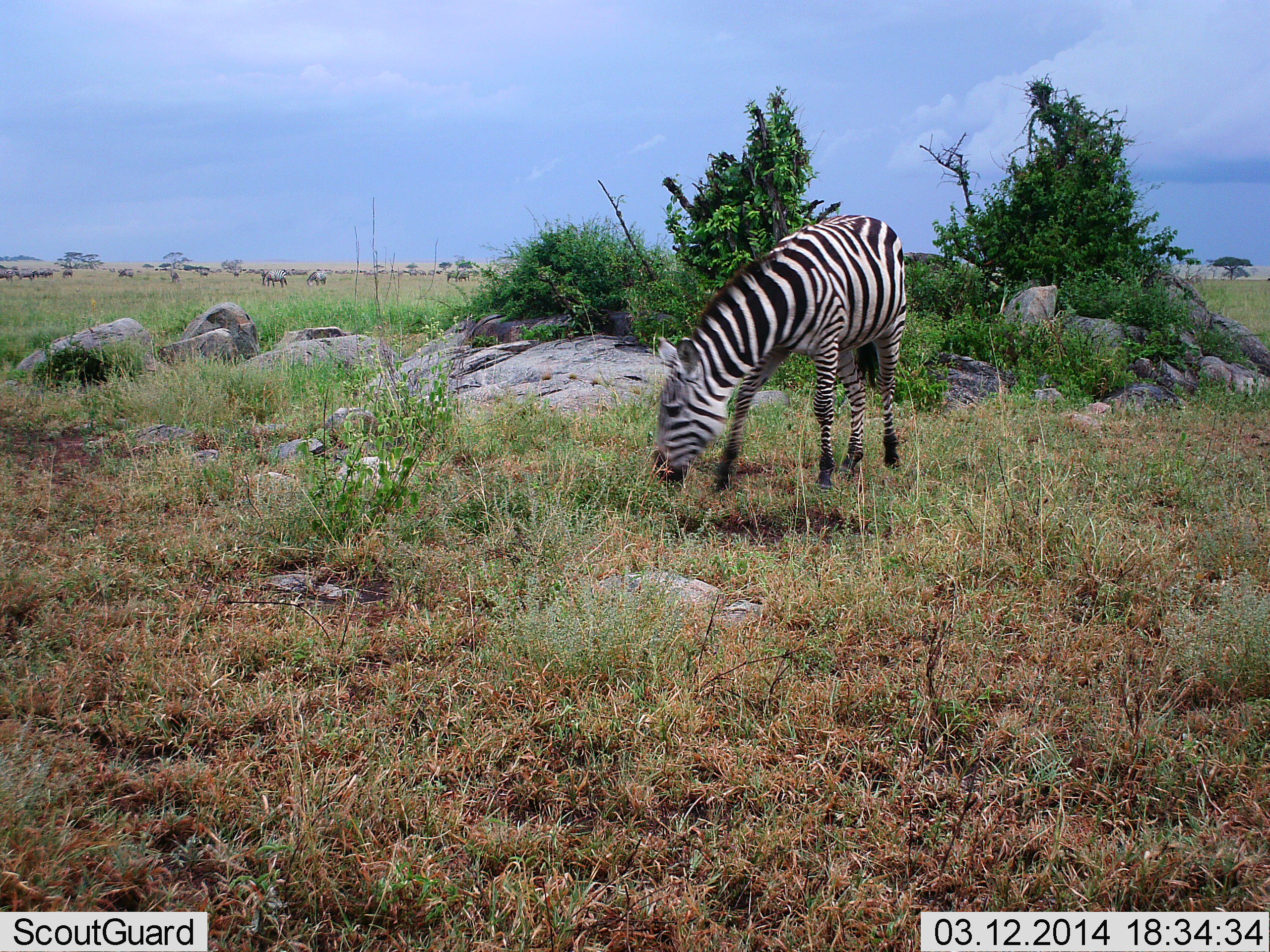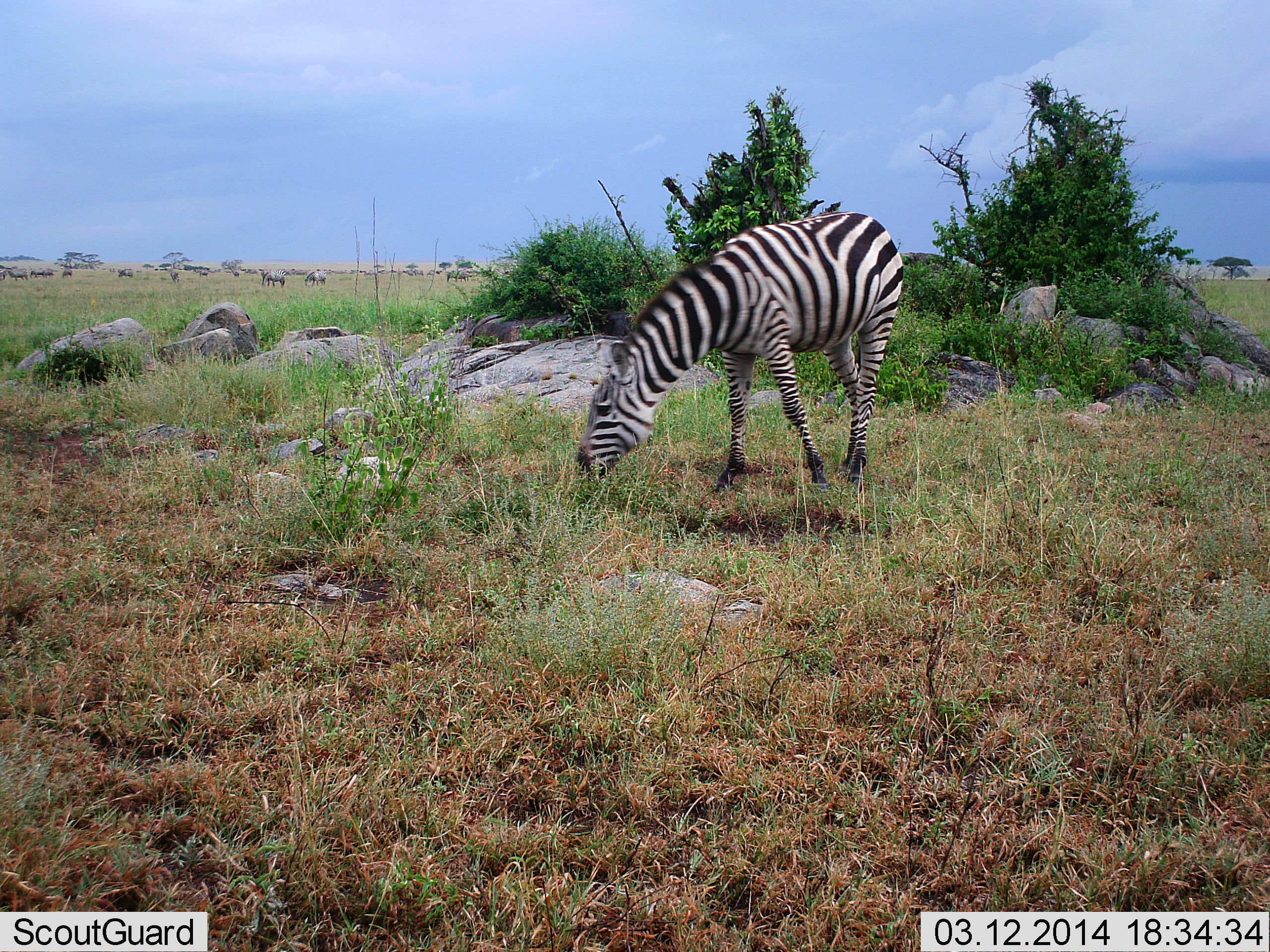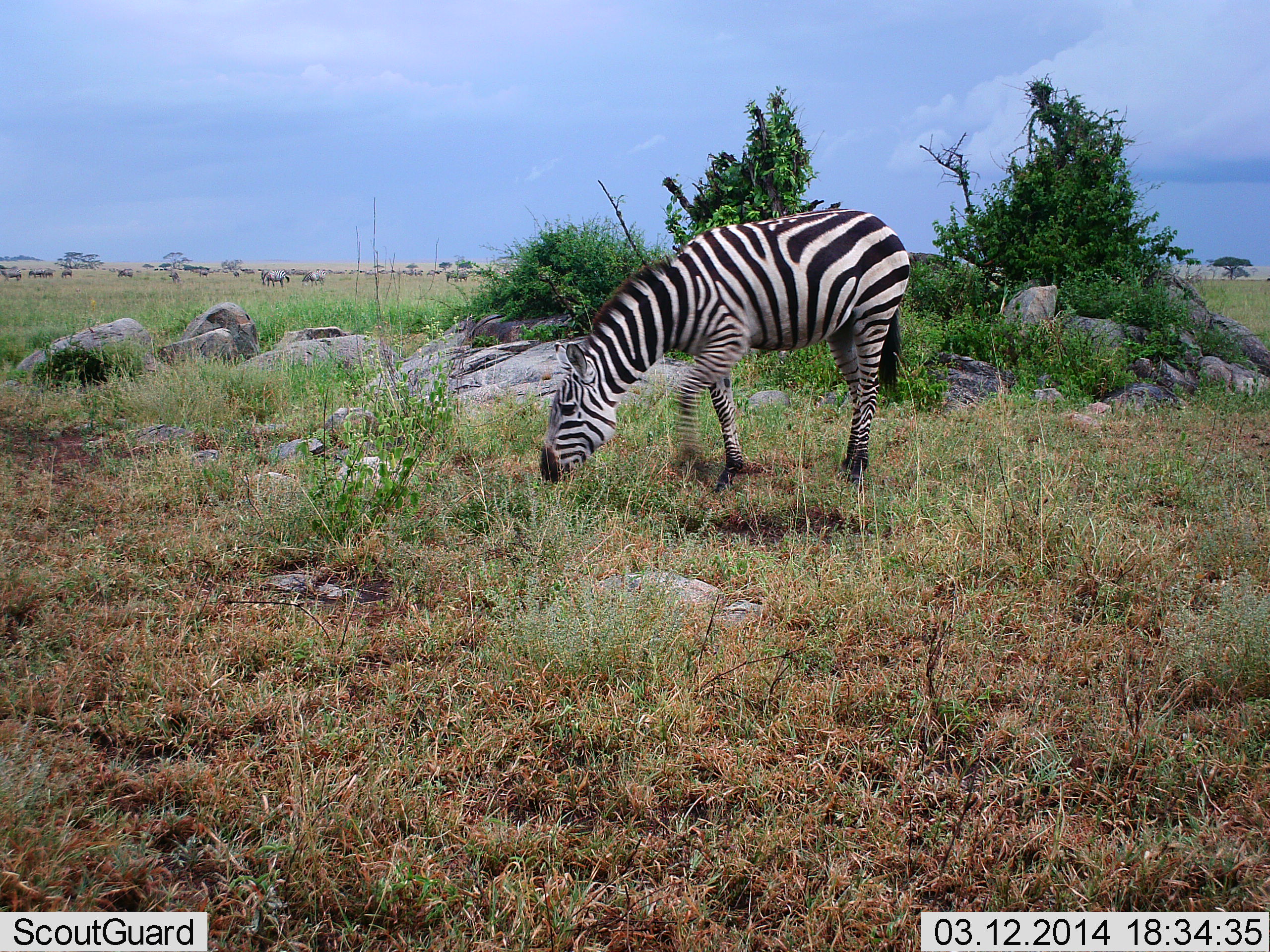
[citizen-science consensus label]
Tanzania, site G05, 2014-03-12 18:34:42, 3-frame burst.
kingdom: Animalia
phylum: Chordata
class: Mammalia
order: Perissodactyla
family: Equidae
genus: Equus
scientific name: Equus quagga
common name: plains zebra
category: zebra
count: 1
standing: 15%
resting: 0%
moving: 23%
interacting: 0%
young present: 0%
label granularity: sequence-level